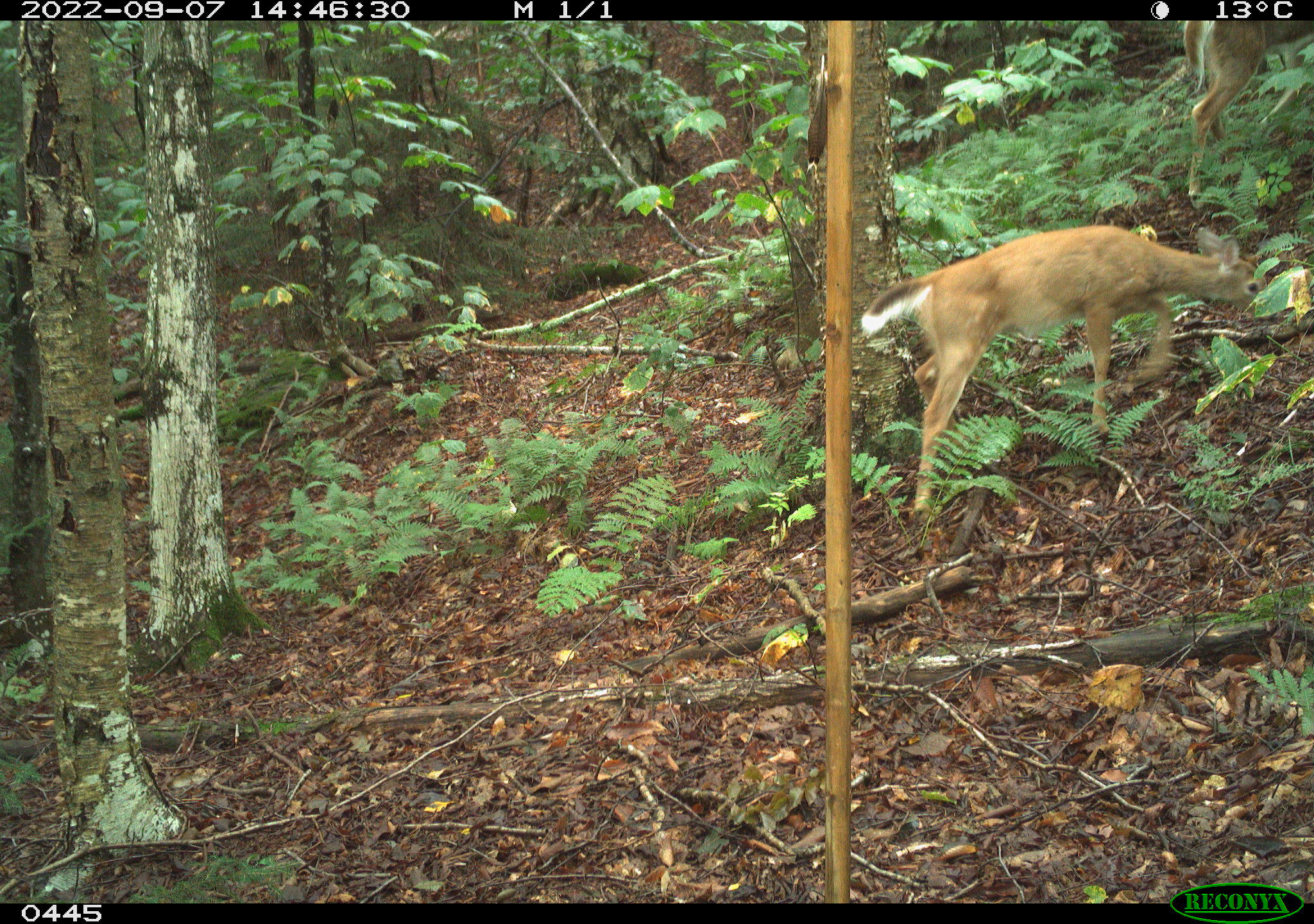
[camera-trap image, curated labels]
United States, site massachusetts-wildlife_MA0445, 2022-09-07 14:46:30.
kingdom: Animalia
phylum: Chordata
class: Mammalia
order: Artiodactyla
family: Cervidae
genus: Odocoileus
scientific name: Odocoileus virginianus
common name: white-tailed deer